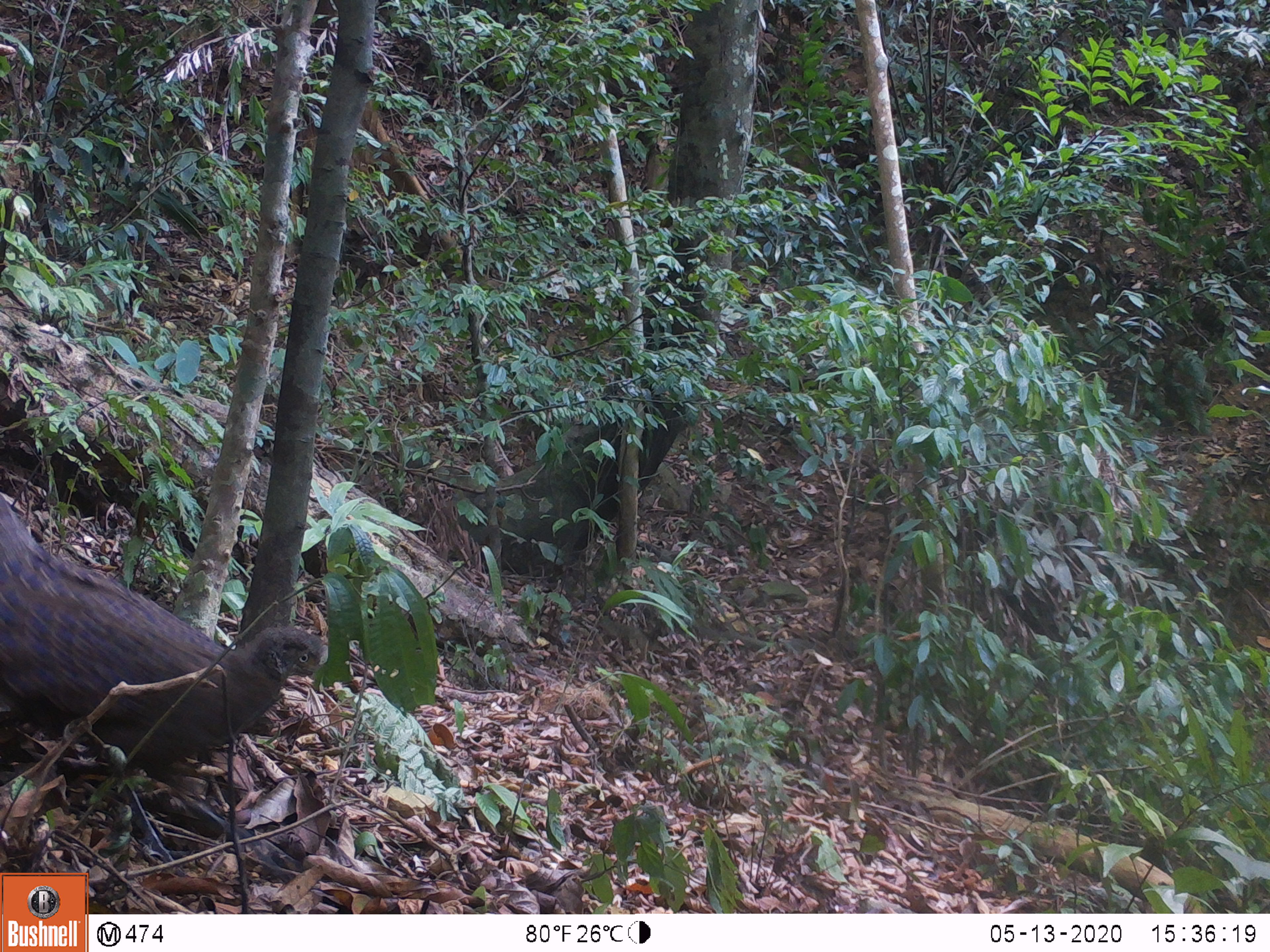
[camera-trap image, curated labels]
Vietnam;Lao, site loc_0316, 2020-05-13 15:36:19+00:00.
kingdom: Animalia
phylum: Chordata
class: Aves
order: Galliformes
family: Phasianidae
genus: Polyplectron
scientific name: Polyplectron bicalcaratum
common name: gray peacock-pheasant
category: grey peacock pheasant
Grey peacock pheasant (gray peacock-pheasant) (Polyplectron bicalcaratum). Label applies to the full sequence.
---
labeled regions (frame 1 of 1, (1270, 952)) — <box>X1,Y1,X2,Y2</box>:
grey peacock pheasant: <box>0,500,327,774</box>